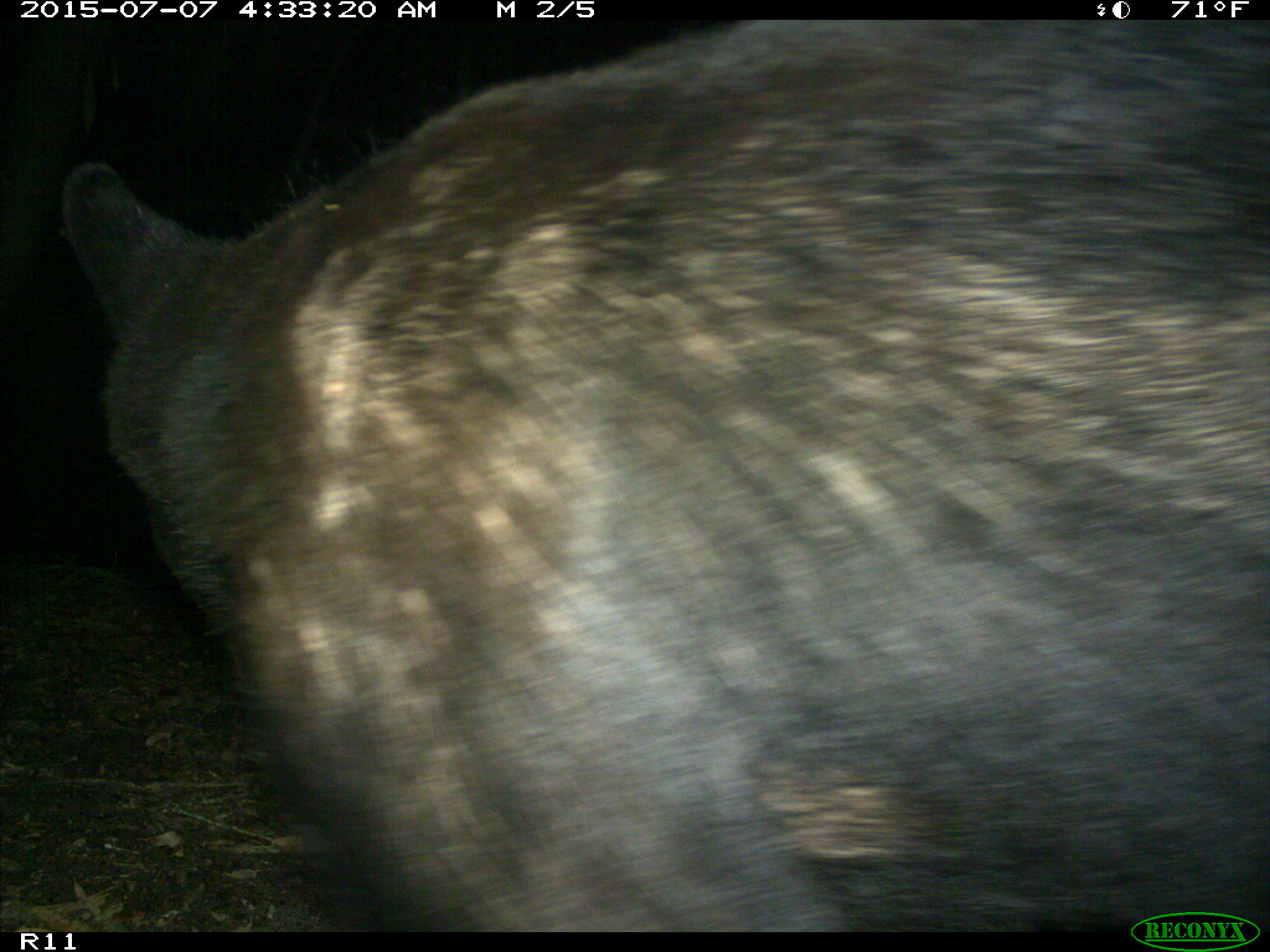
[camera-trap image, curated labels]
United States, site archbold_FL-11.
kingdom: Animalia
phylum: Chordata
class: Mammalia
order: Carnivora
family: Ursidae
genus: Ursus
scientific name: Ursus americanus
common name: american black bear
Ursus americanus (american black bear).